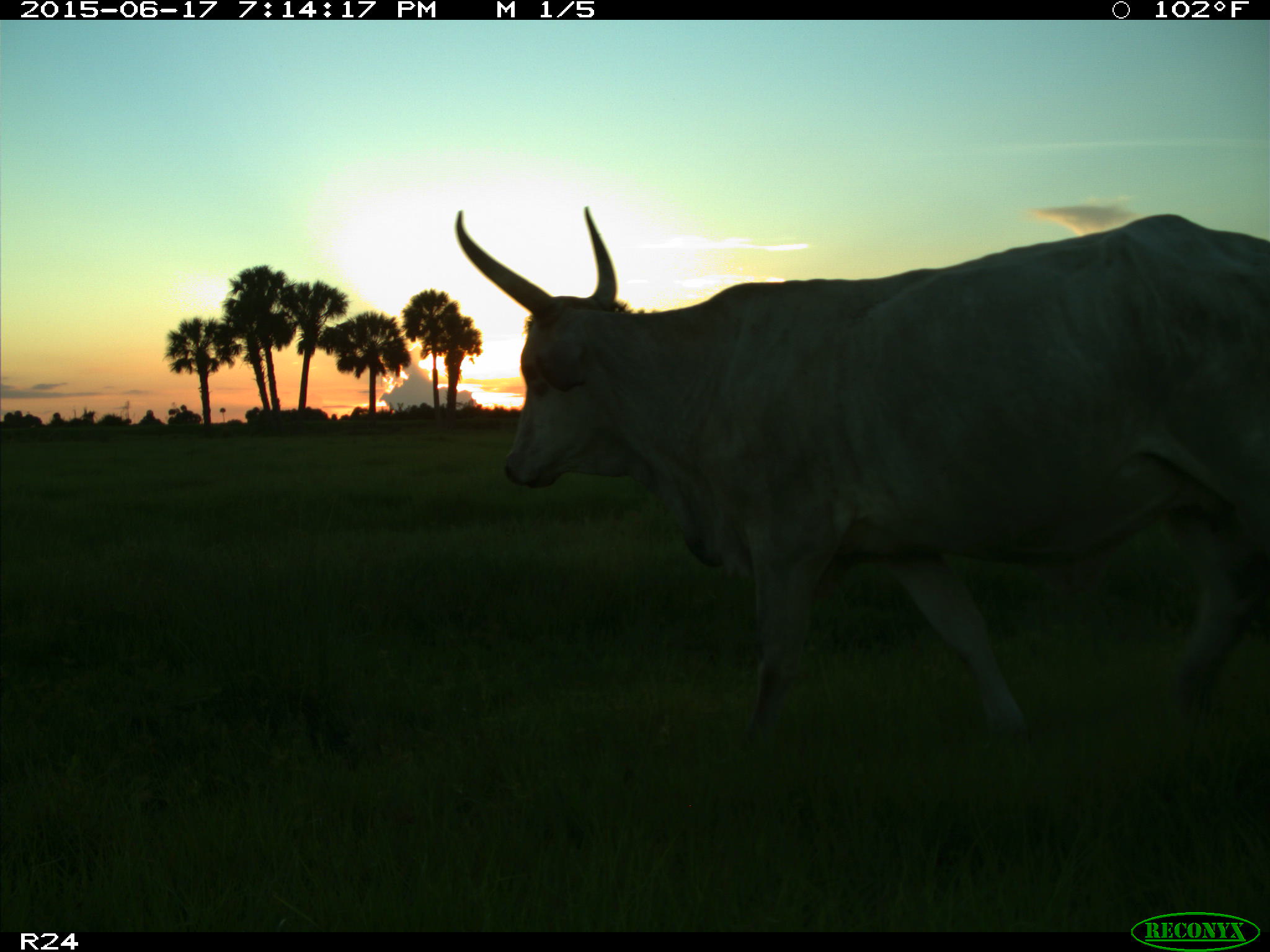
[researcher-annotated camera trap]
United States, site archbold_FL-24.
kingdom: Animalia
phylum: Chordata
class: Mammalia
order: Artiodactyla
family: Bovidae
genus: Bos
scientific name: Bos taurus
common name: domestic cow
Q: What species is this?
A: Bos taurus (domestic cow).